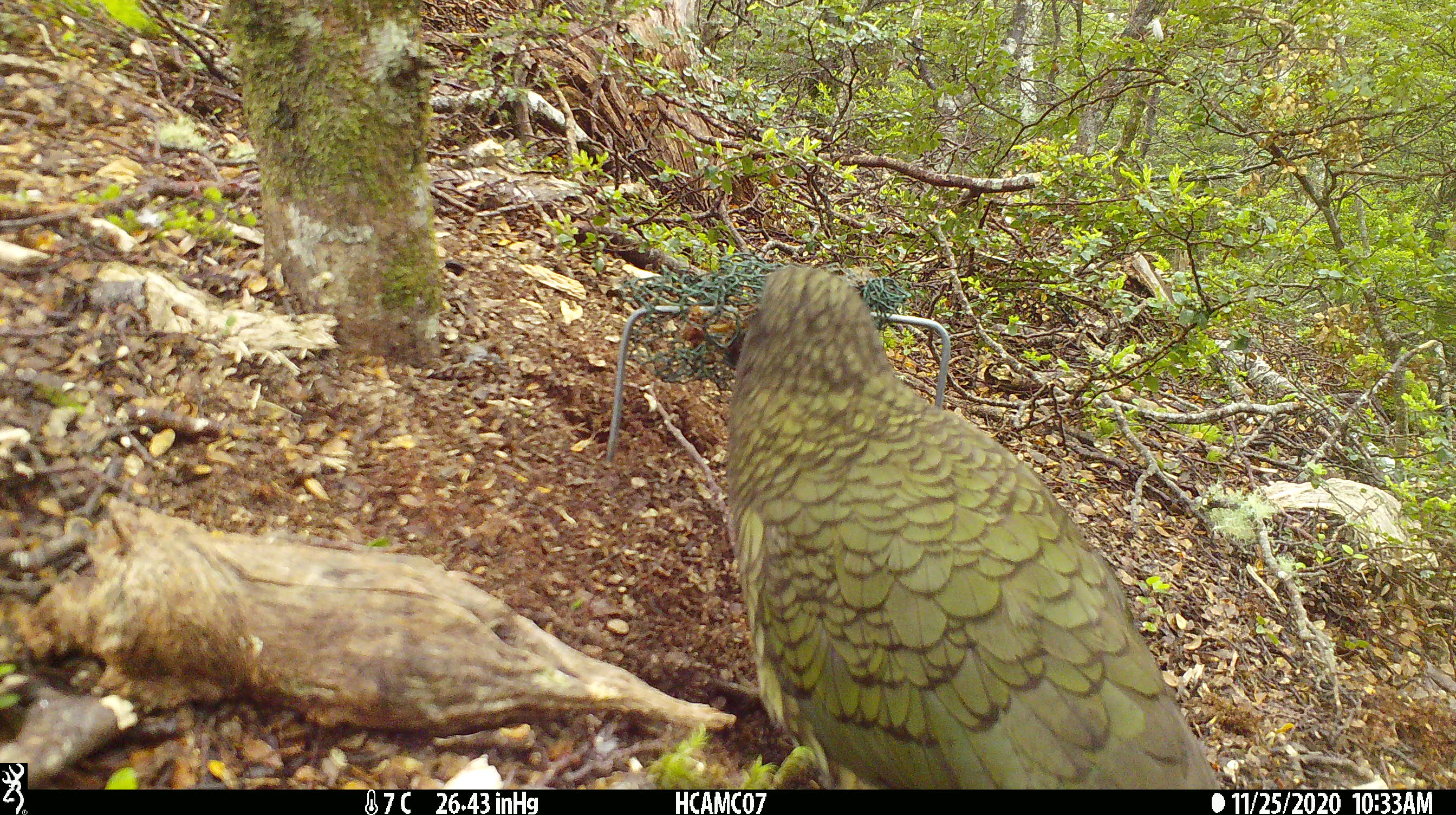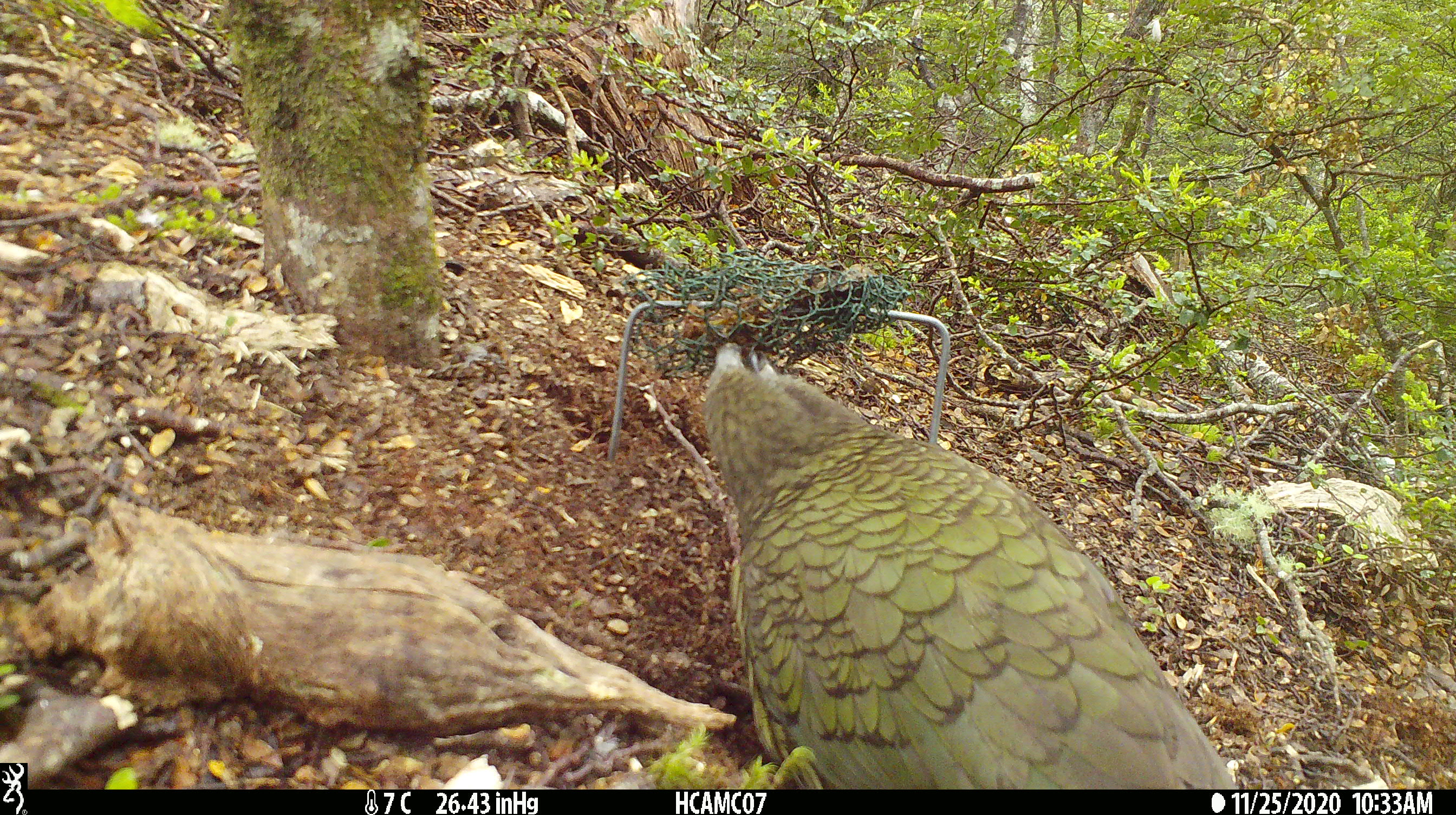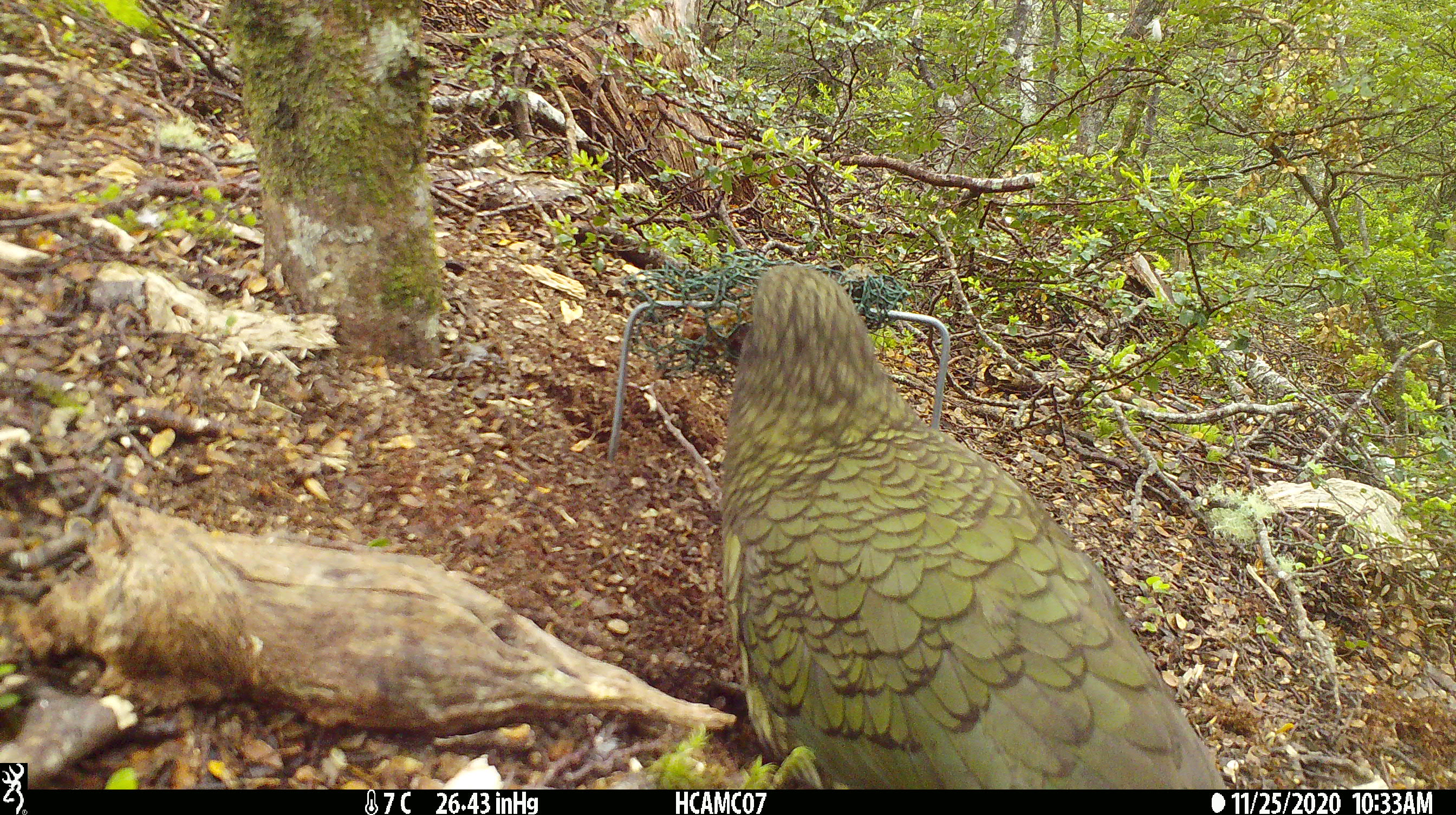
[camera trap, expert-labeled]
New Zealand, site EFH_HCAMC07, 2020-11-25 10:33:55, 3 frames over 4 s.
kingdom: Animalia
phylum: Chordata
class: Aves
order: Psittaciformes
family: Strigopidae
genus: Nestor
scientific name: Nestor notabilis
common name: kea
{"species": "kea (Nestor notabilis)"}